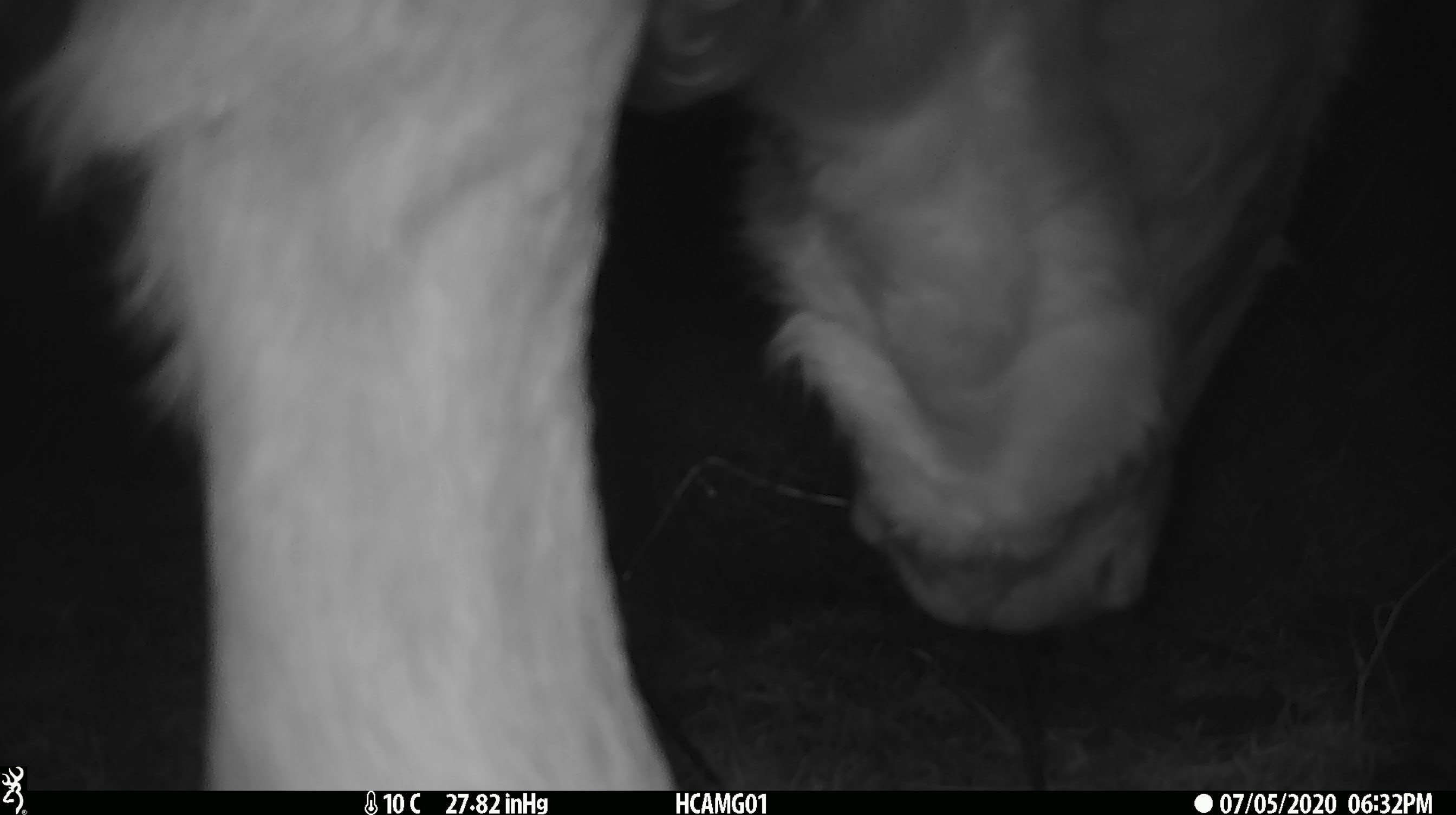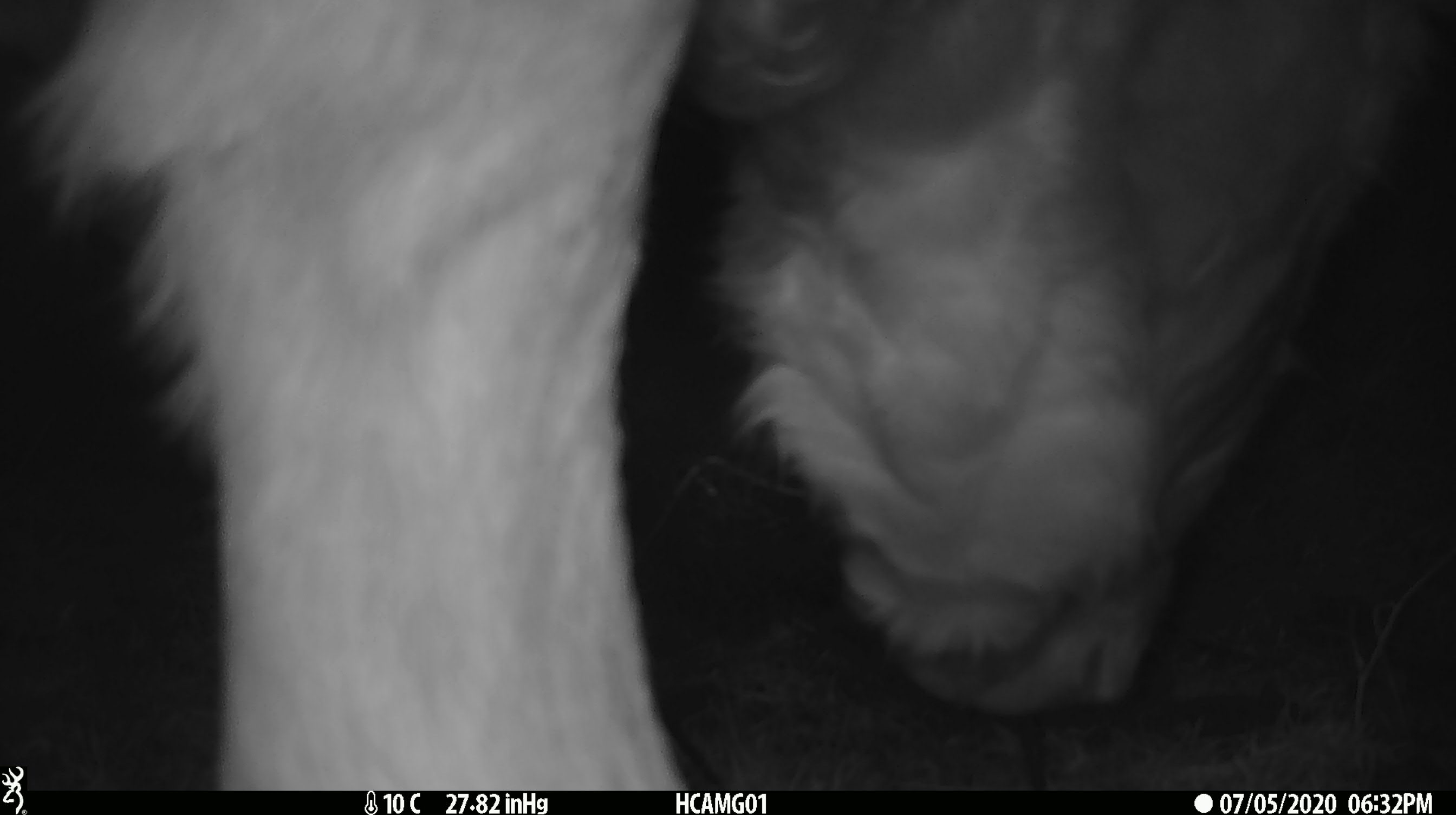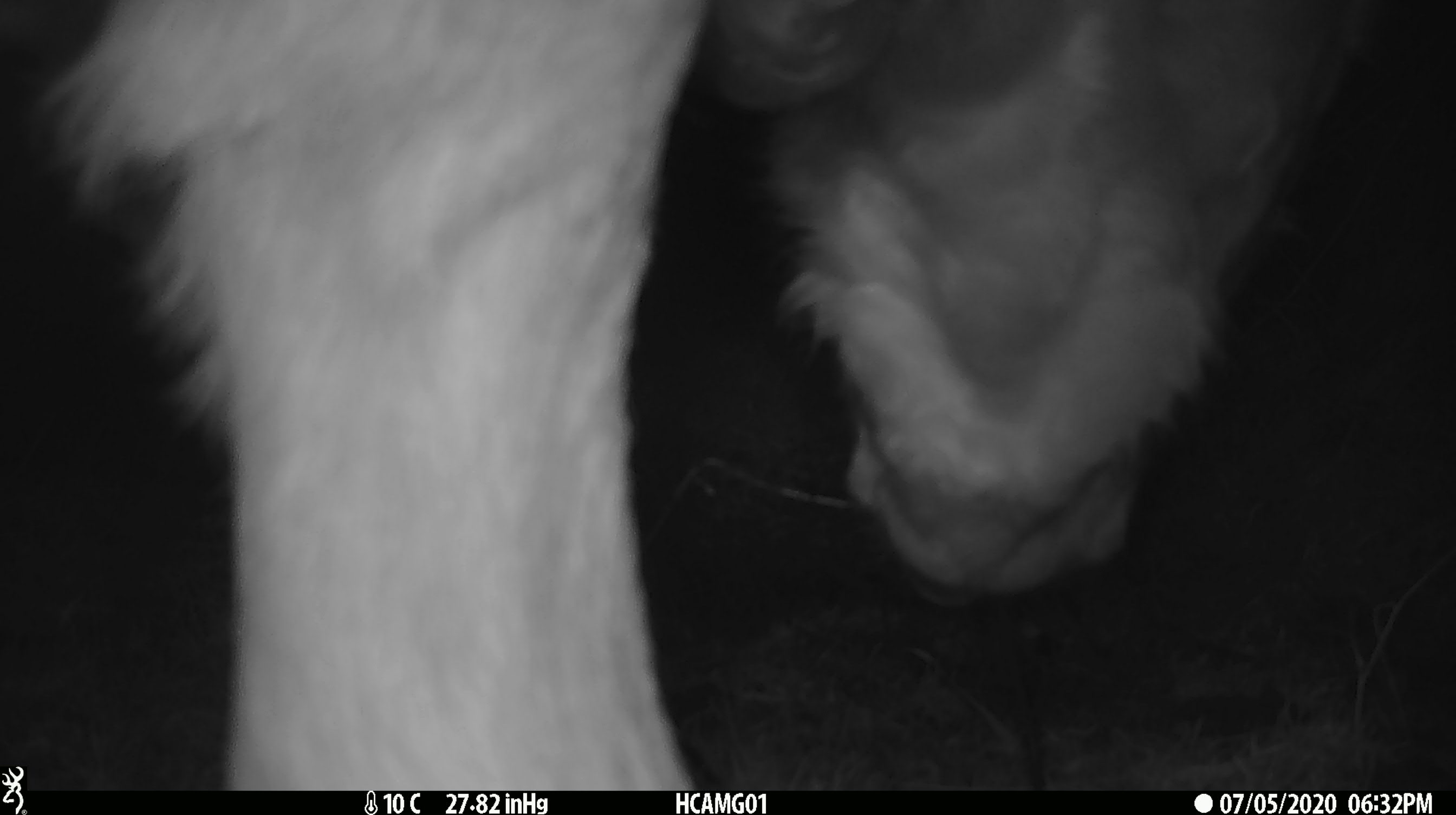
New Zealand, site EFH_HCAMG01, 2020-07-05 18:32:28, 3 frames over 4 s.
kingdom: Animalia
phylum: Chordata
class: Mammalia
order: Artiodactyla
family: Bovidae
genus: Bos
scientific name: Bos taurus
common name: domestic cow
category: cow